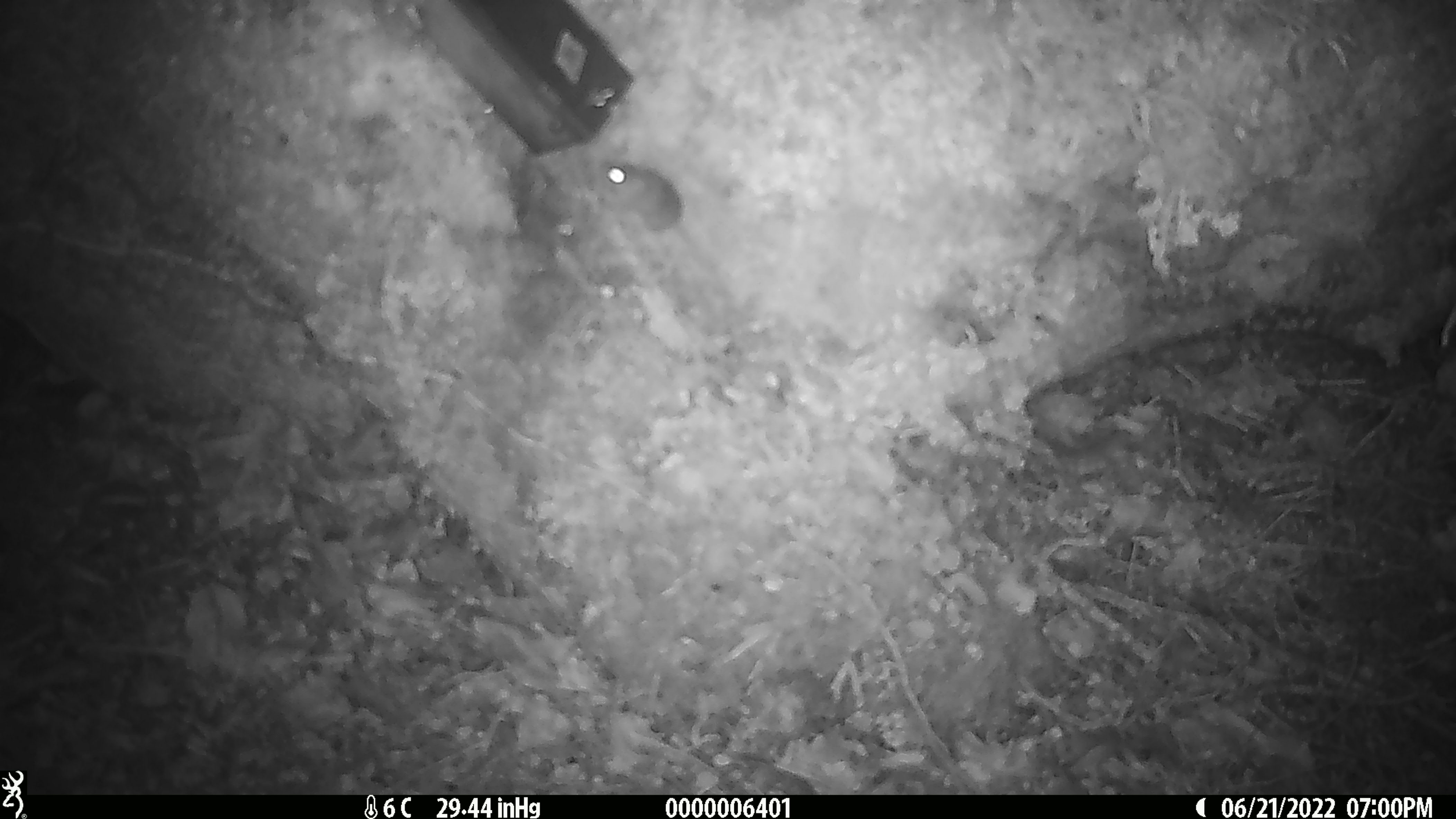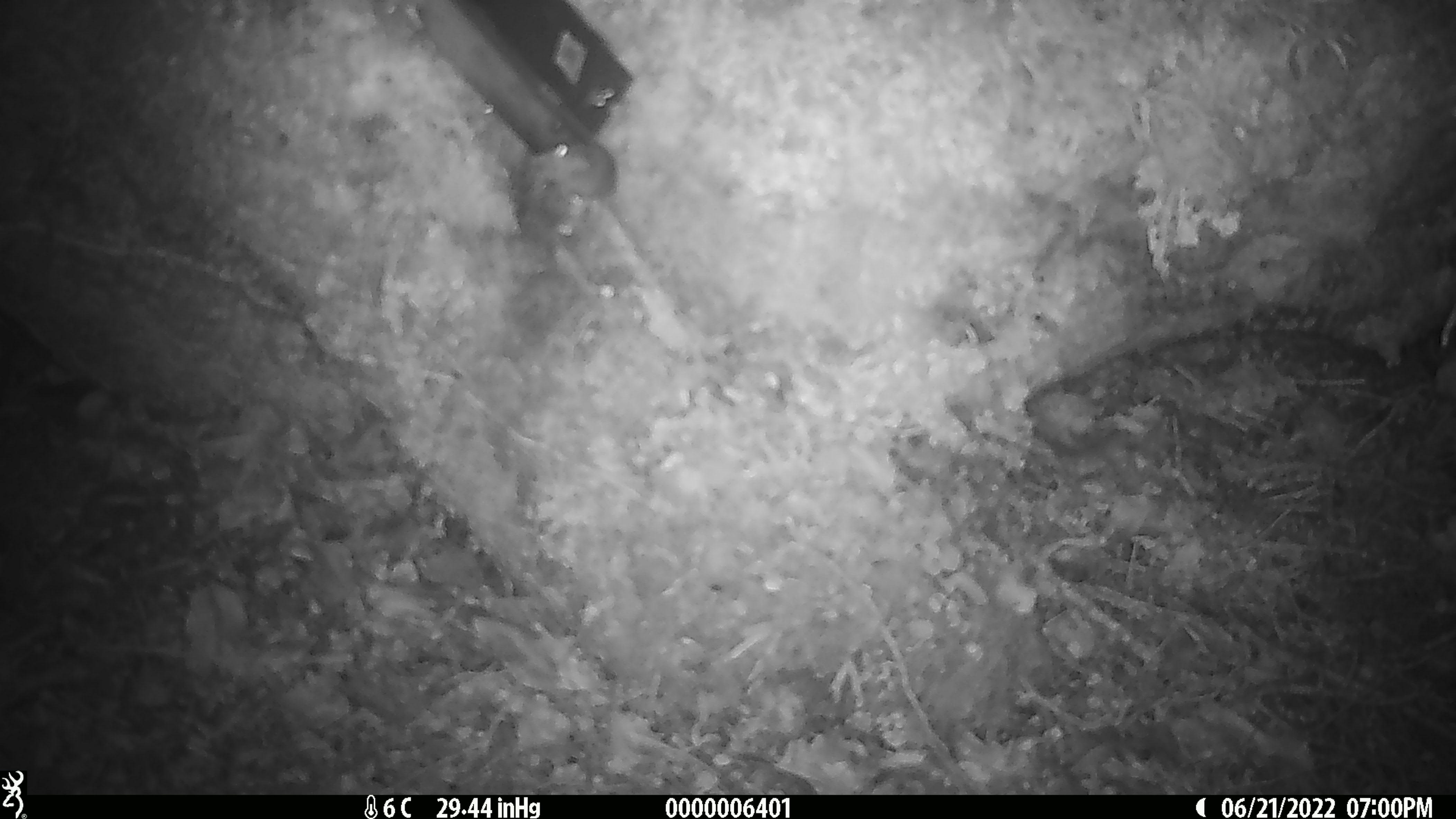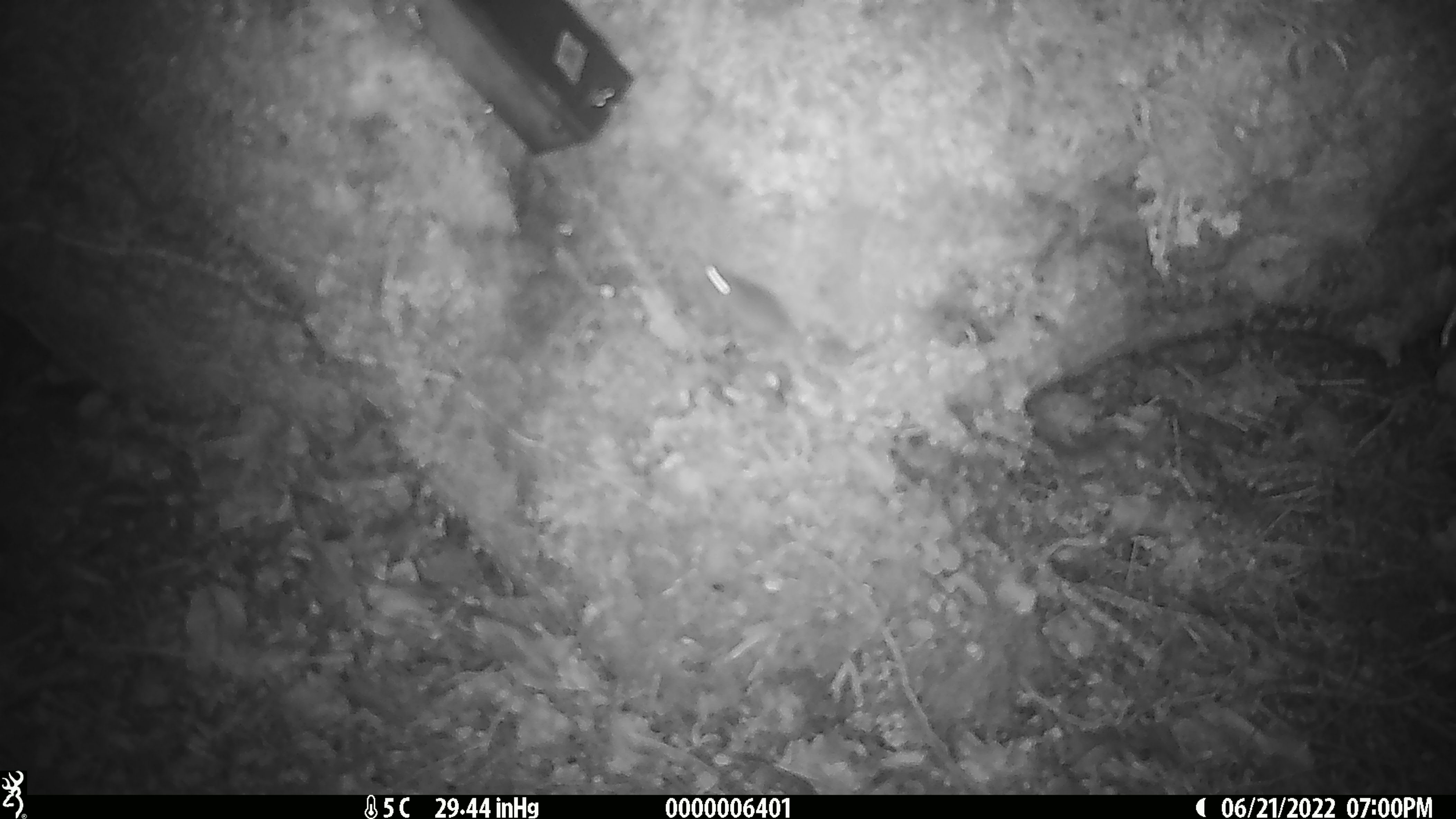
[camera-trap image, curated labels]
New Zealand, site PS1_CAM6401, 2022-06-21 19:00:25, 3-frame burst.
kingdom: Animalia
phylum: Chordata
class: Mammalia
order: Rodentia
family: Muridae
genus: Mus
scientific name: Mus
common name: mouse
Mouse (Mus).